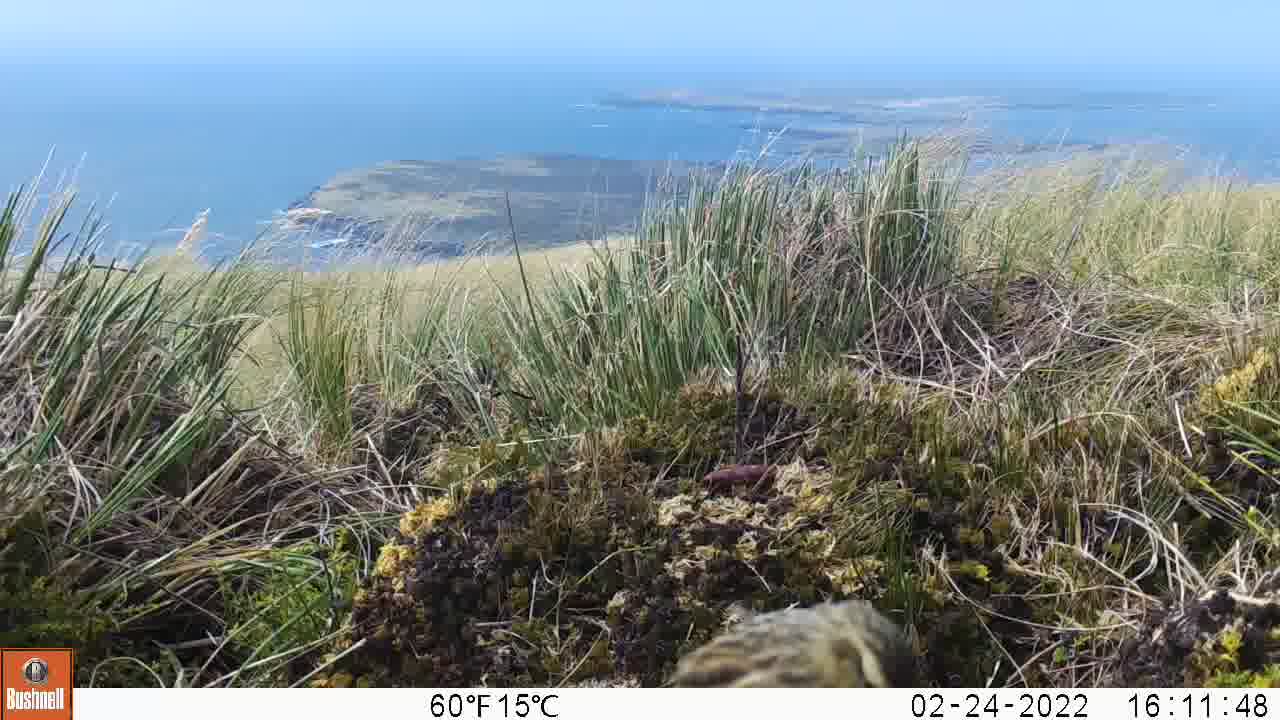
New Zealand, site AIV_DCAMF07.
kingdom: Animalia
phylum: Chordata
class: Aves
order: Passeriformes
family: Motacillidae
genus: Anthus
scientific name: Anthus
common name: pipit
Pipit (Anthus).